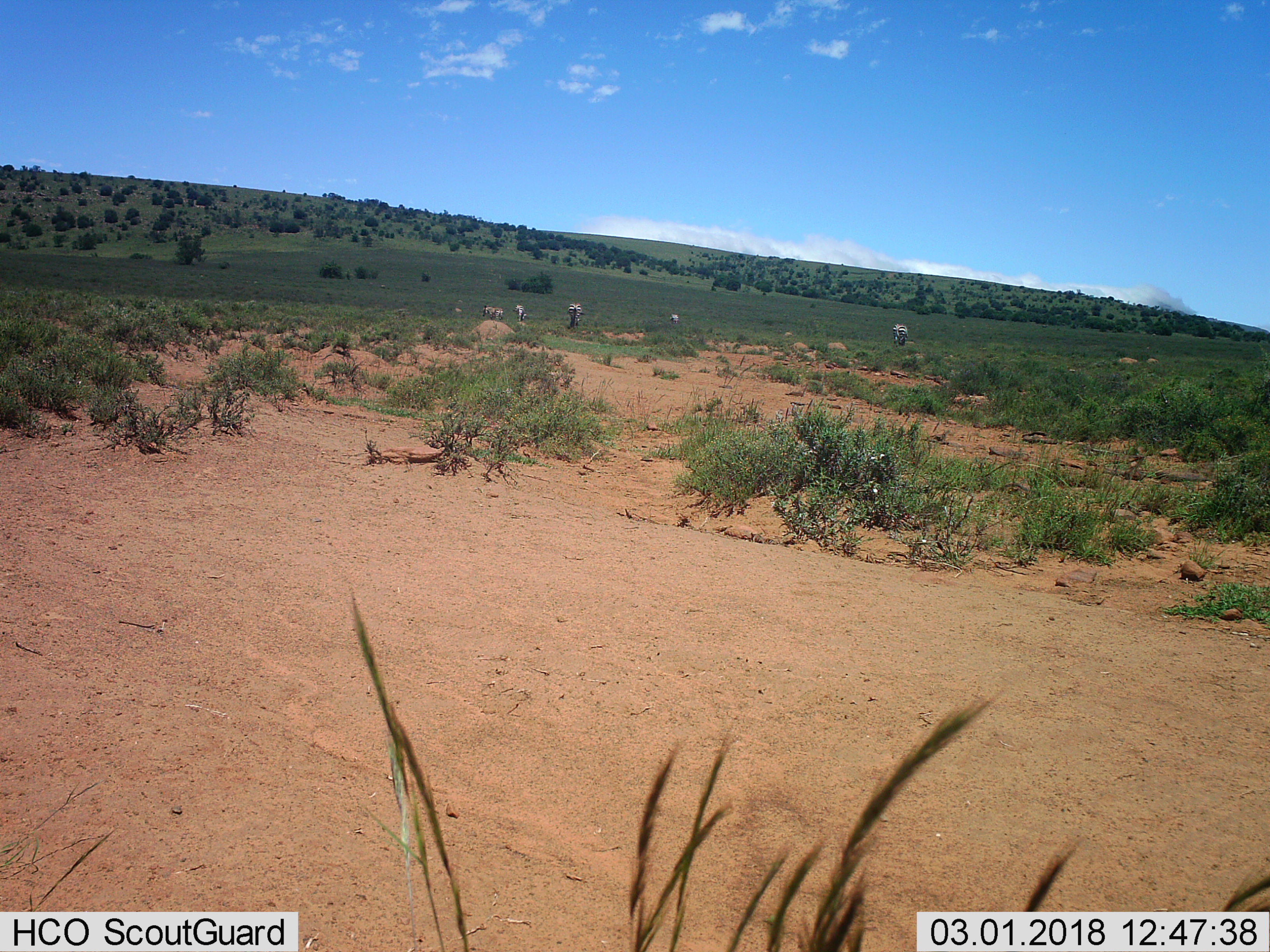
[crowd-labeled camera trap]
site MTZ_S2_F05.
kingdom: Animalia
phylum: Chordata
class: Mammalia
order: Perissodactyla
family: Equidae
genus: Equus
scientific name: Equus zebra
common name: mountain zebra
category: zebramountain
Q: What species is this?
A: Zebramountain (mountain zebra) (Equus zebra).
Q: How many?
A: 5.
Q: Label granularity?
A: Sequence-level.